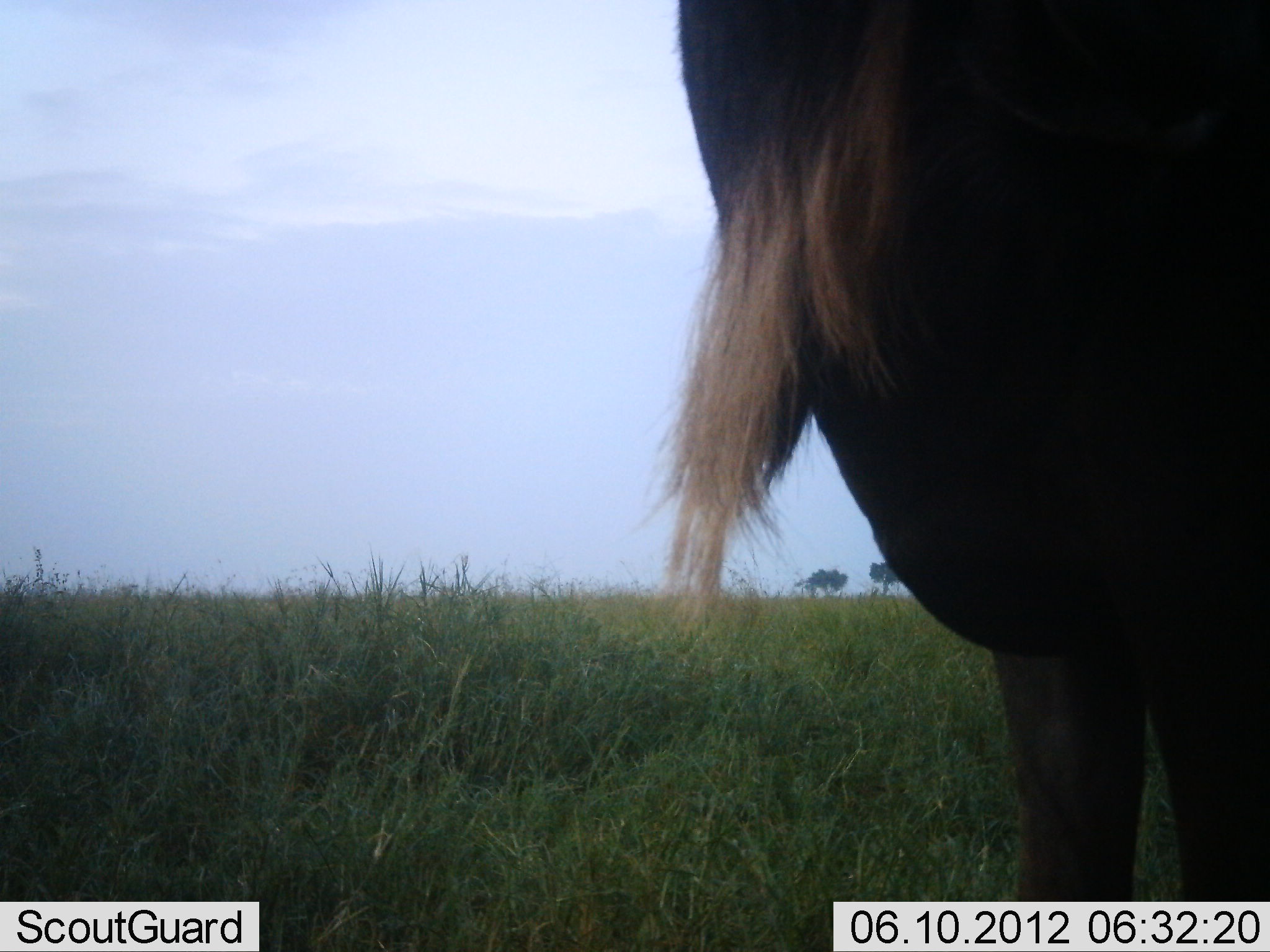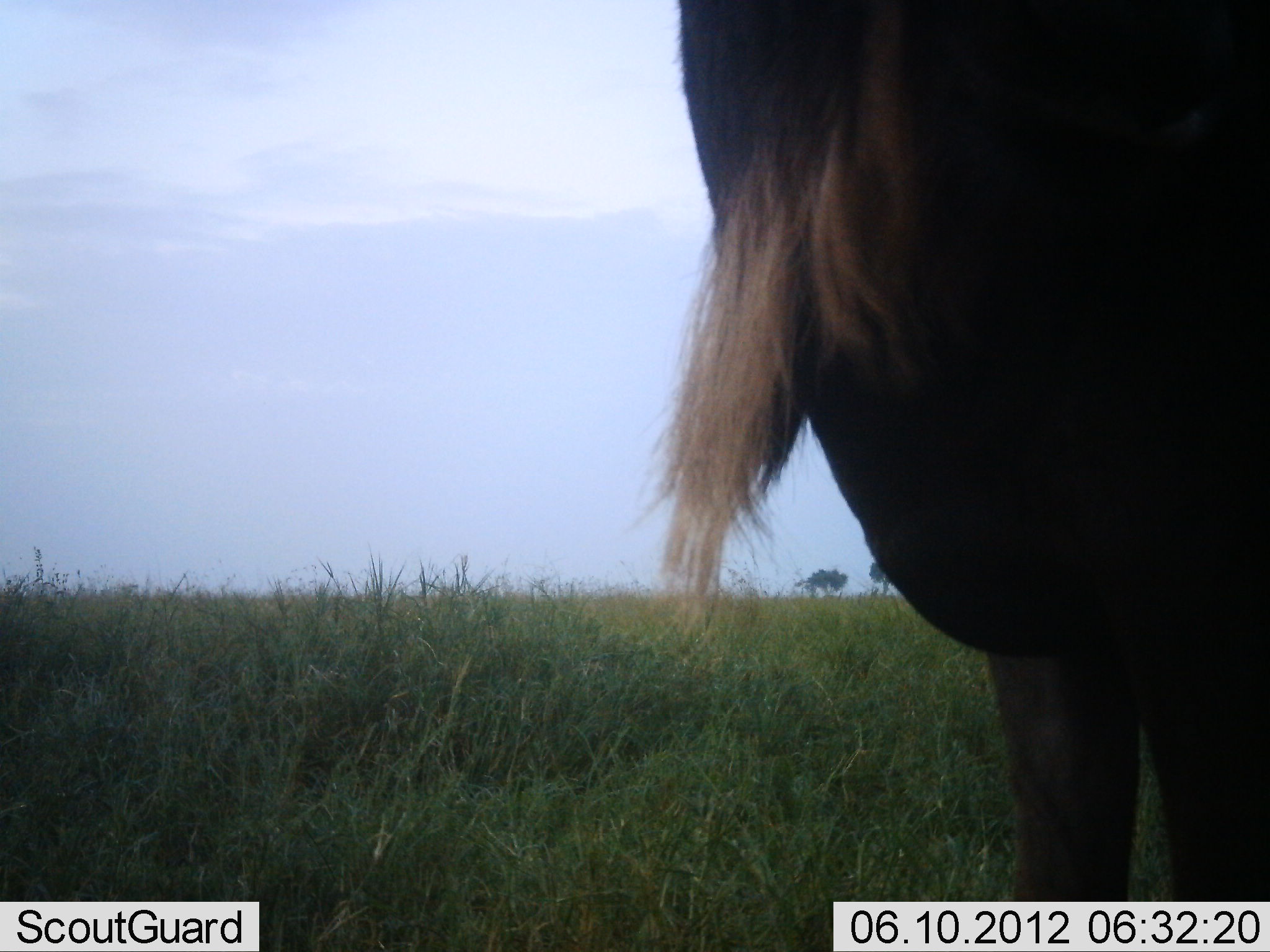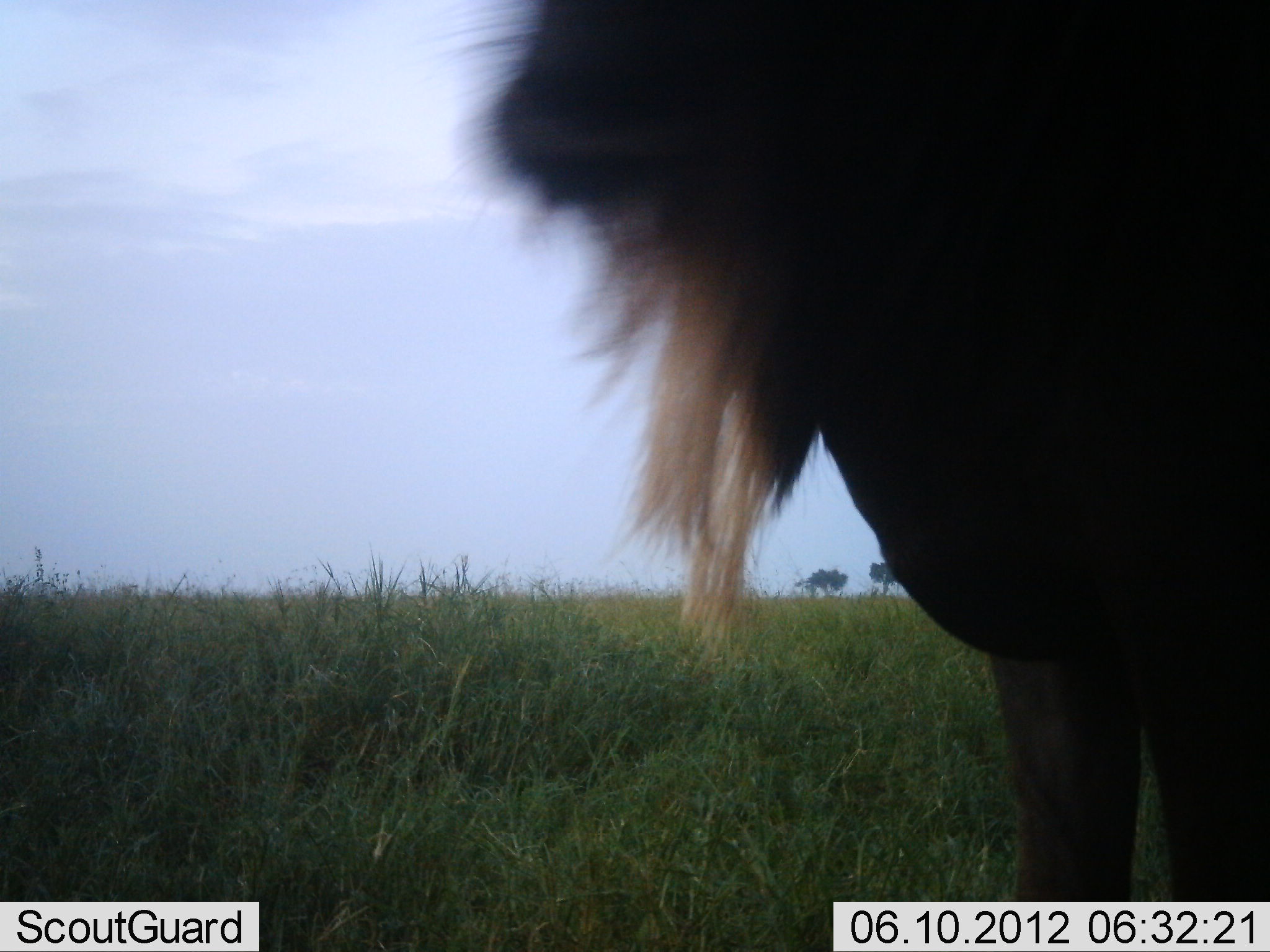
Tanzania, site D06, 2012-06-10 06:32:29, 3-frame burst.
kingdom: Animalia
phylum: Chordata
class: Mammalia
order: Artiodactyla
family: Bovidae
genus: Connochaetes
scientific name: Connochaetes taurinus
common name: blue wildebeest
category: wildebeest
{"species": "wildebeest (blue wildebeest) (Connochaetes taurinus)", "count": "1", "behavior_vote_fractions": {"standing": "100%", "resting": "0%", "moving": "0%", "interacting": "0%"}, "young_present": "0%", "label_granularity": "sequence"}